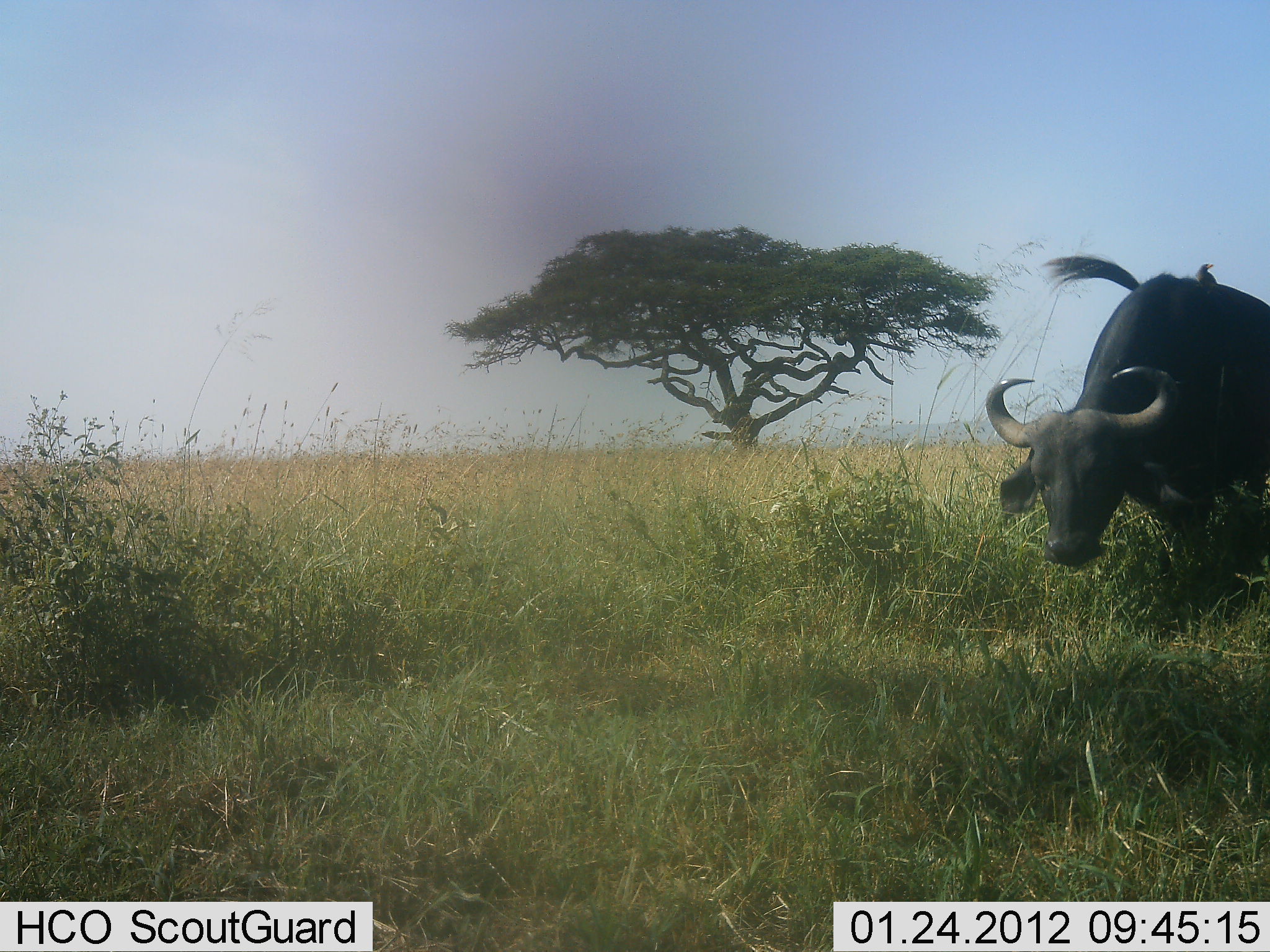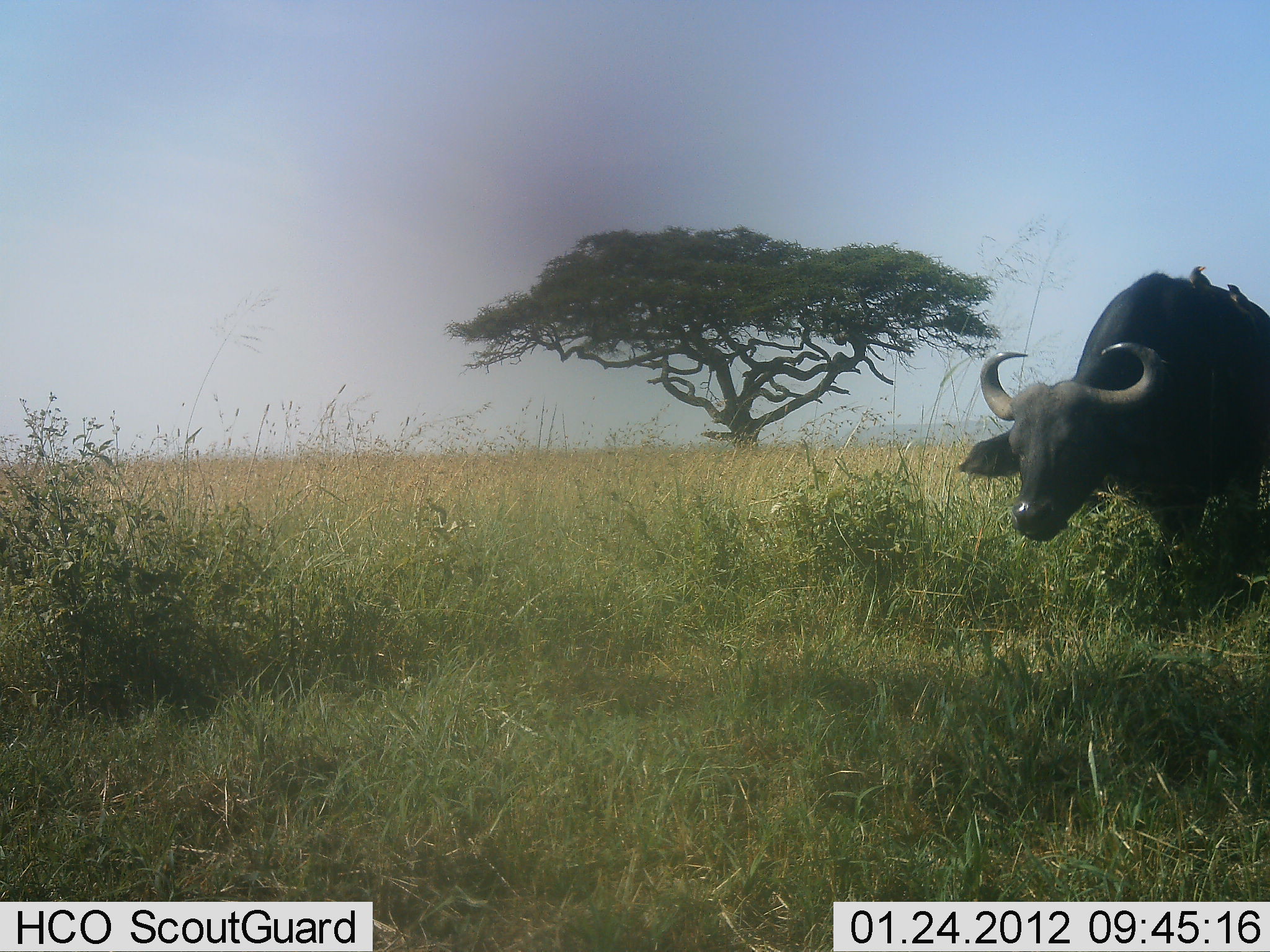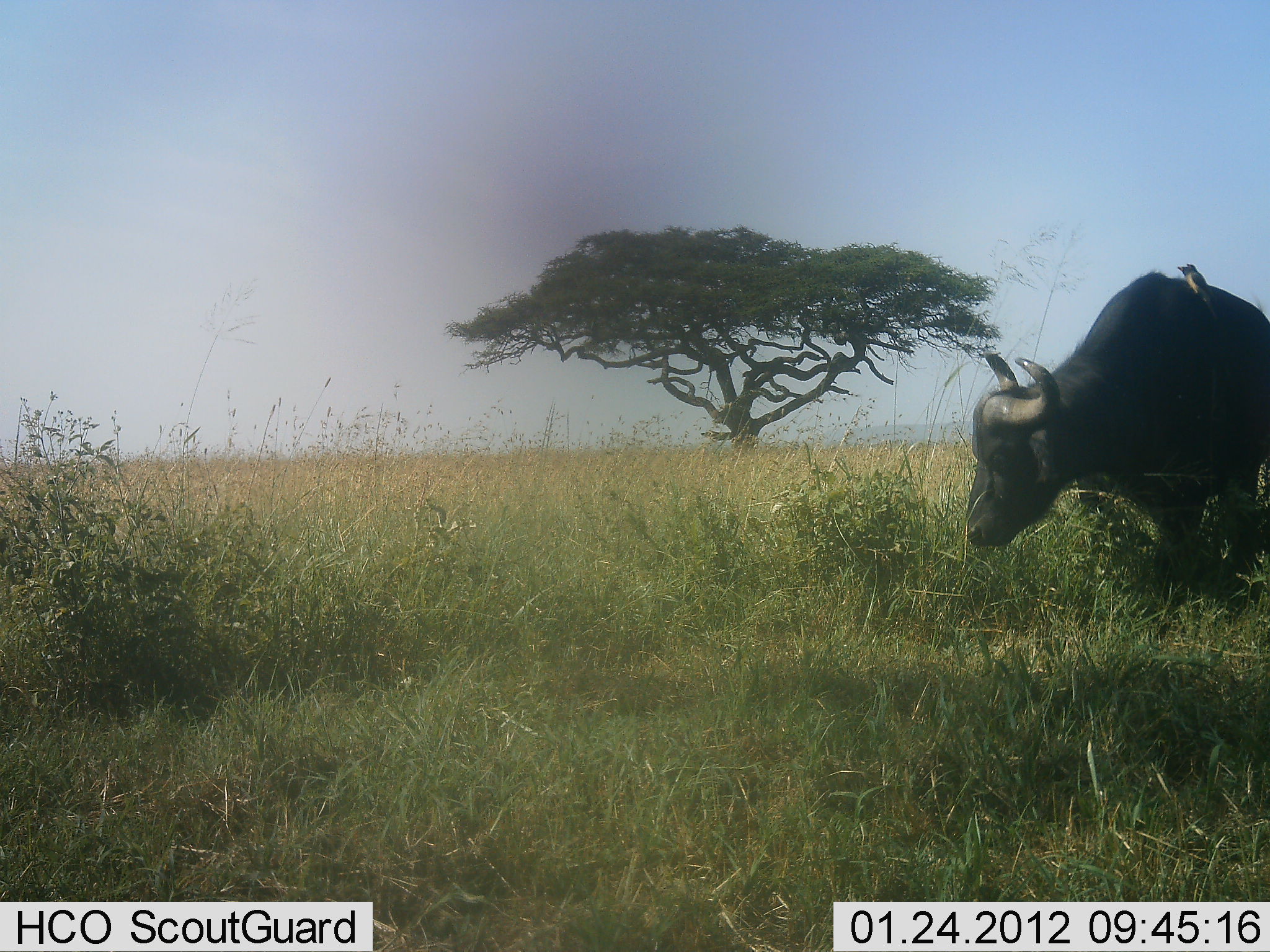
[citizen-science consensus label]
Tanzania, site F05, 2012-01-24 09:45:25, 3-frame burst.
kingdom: Animalia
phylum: Chordata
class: Mammalia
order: Artiodactyla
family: Bovidae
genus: Syncerus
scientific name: Syncerus caffer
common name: cape buffalo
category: buffalo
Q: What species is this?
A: Buffalo (cape buffalo) (Syncerus caffer).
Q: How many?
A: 1.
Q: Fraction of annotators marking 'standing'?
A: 75%.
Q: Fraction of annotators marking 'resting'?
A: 0%.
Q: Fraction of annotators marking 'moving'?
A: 25%.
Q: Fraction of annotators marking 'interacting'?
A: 0%.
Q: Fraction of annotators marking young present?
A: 0%.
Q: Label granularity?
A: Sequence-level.